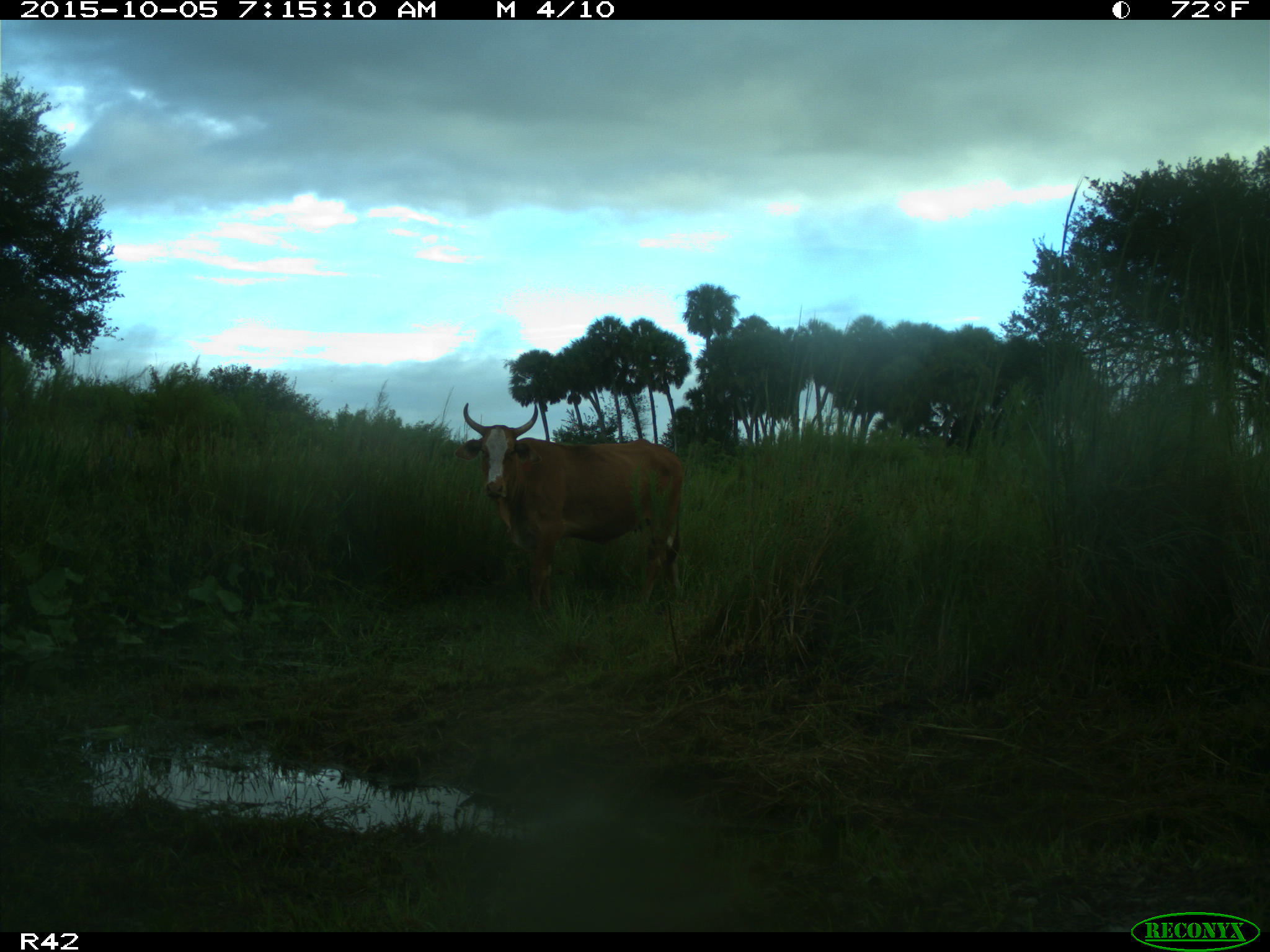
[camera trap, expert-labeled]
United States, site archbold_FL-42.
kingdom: Animalia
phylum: Chordata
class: Mammalia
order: Artiodactyla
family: Bovidae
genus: Bos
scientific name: Bos taurus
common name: domestic cow